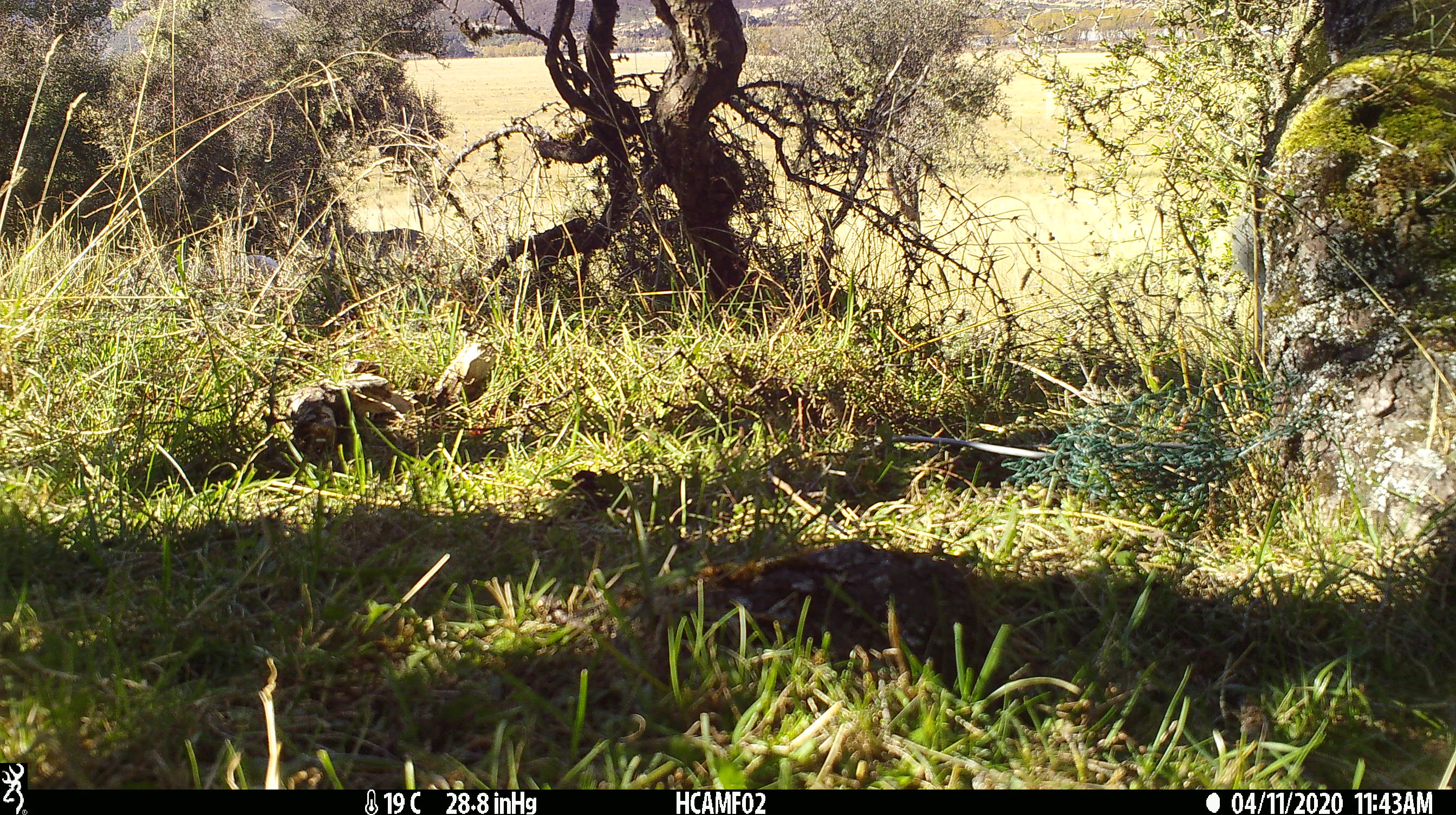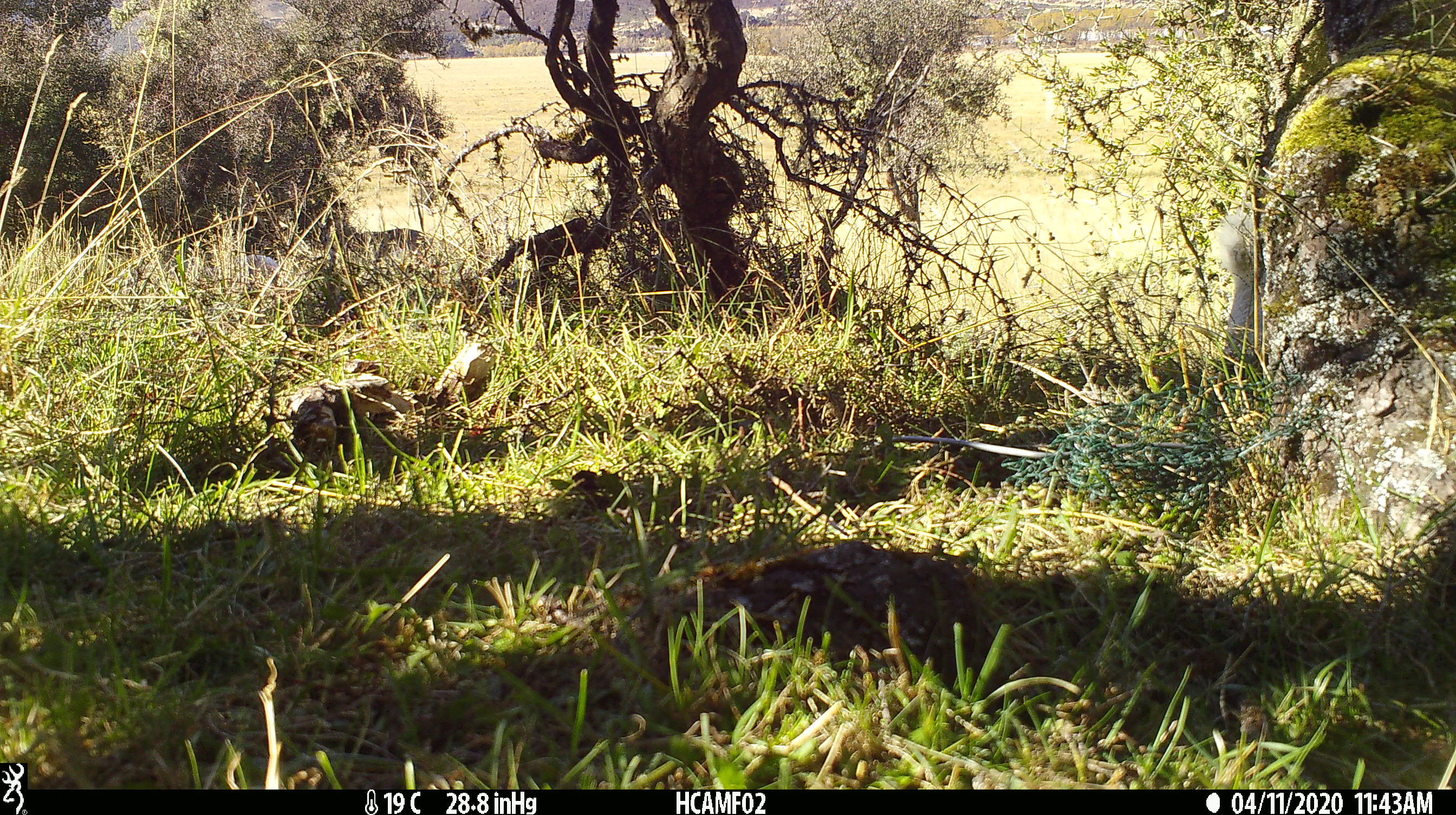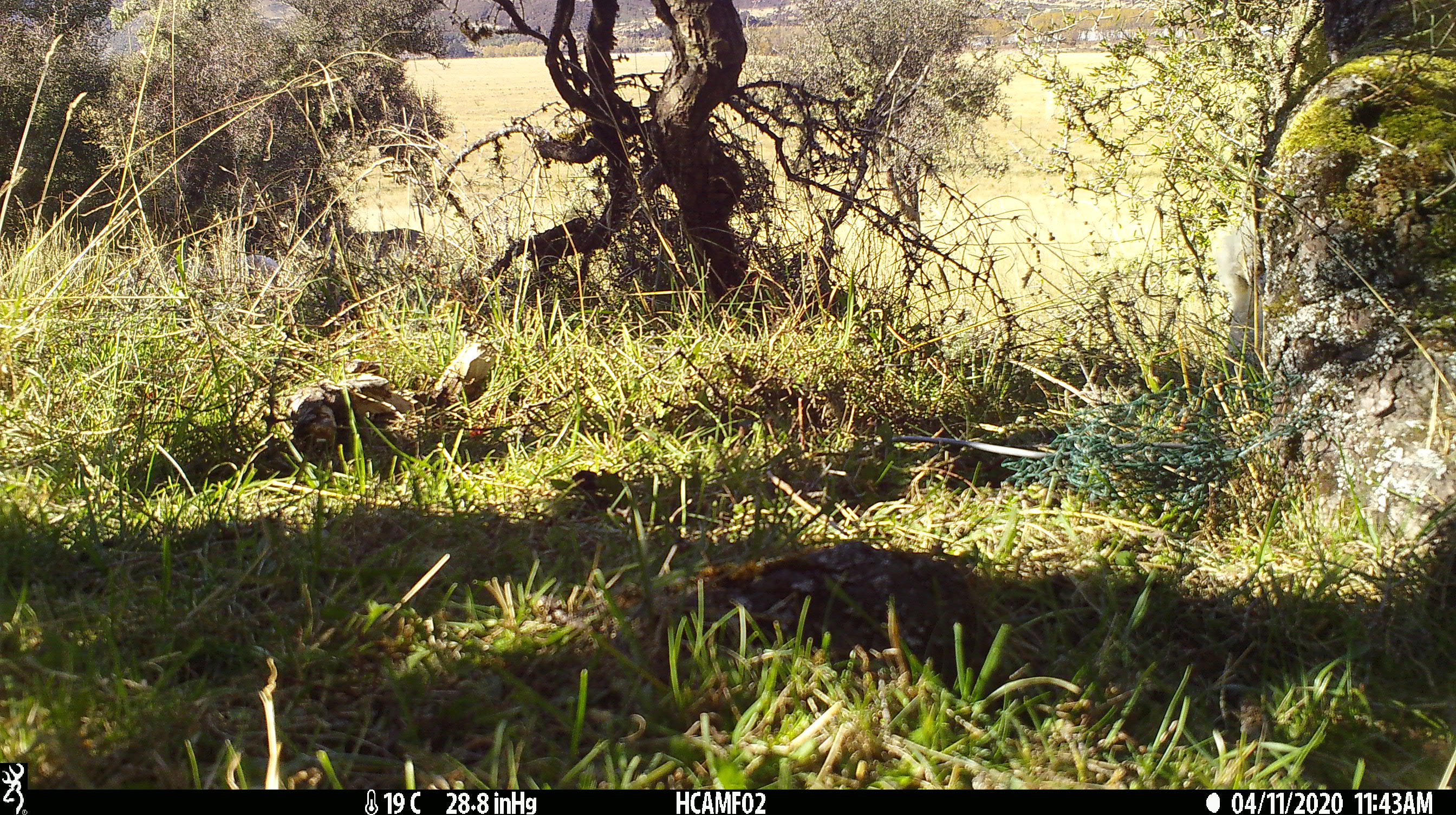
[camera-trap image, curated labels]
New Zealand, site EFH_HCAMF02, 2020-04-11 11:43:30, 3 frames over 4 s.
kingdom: Animalia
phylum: Chordata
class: Mammalia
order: Artiodactyla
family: Bovidae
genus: Ovis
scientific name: Ovis aries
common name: domestic sheep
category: sheep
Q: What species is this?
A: Sheep (domestic sheep) (Ovis aries).